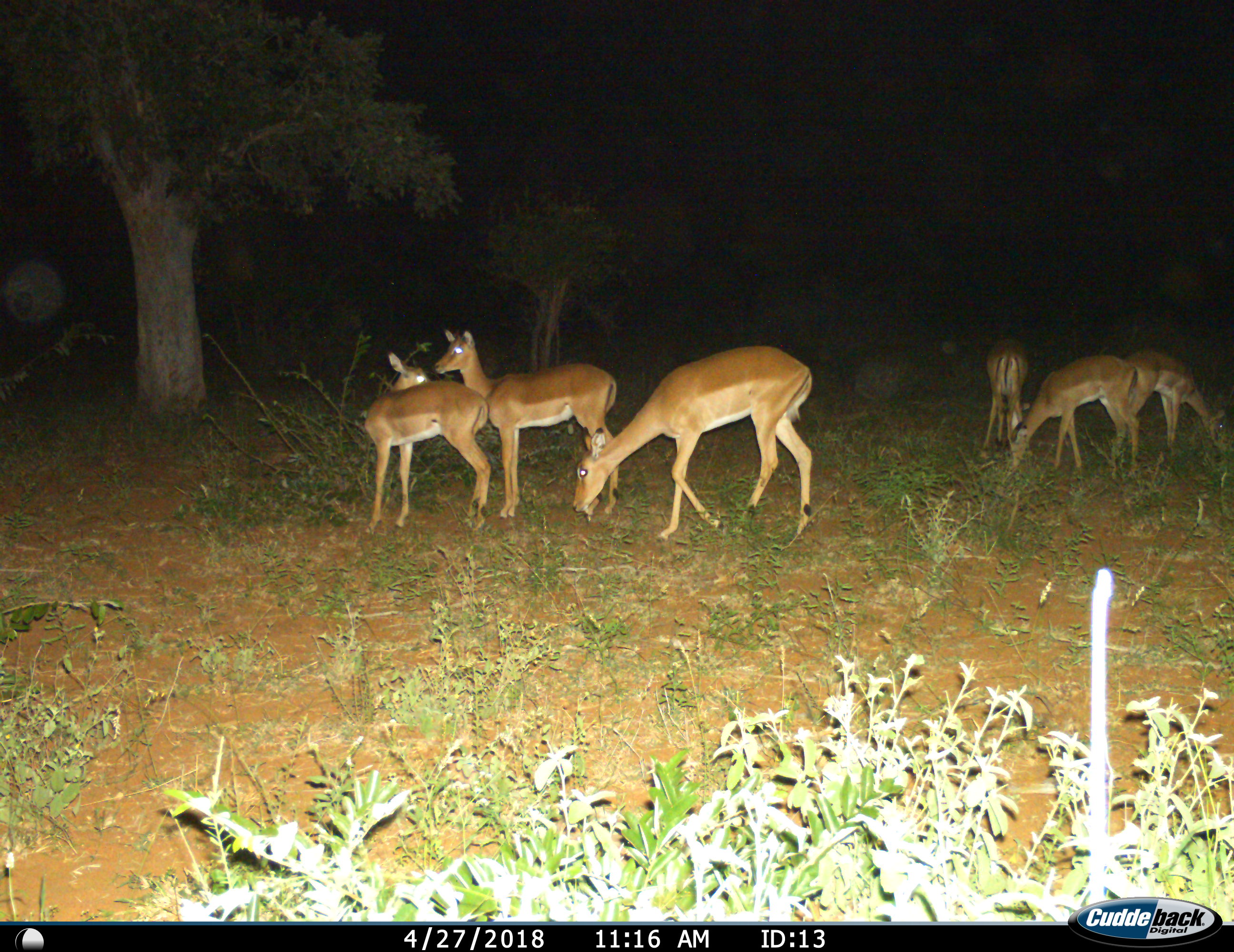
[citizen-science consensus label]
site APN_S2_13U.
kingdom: Animalia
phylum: Chordata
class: Mammalia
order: Artiodactyla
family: Bovidae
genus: Aepyceros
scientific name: Aepyceros melampus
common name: impala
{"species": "impala (Aepyceros melampus)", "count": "6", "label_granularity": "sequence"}